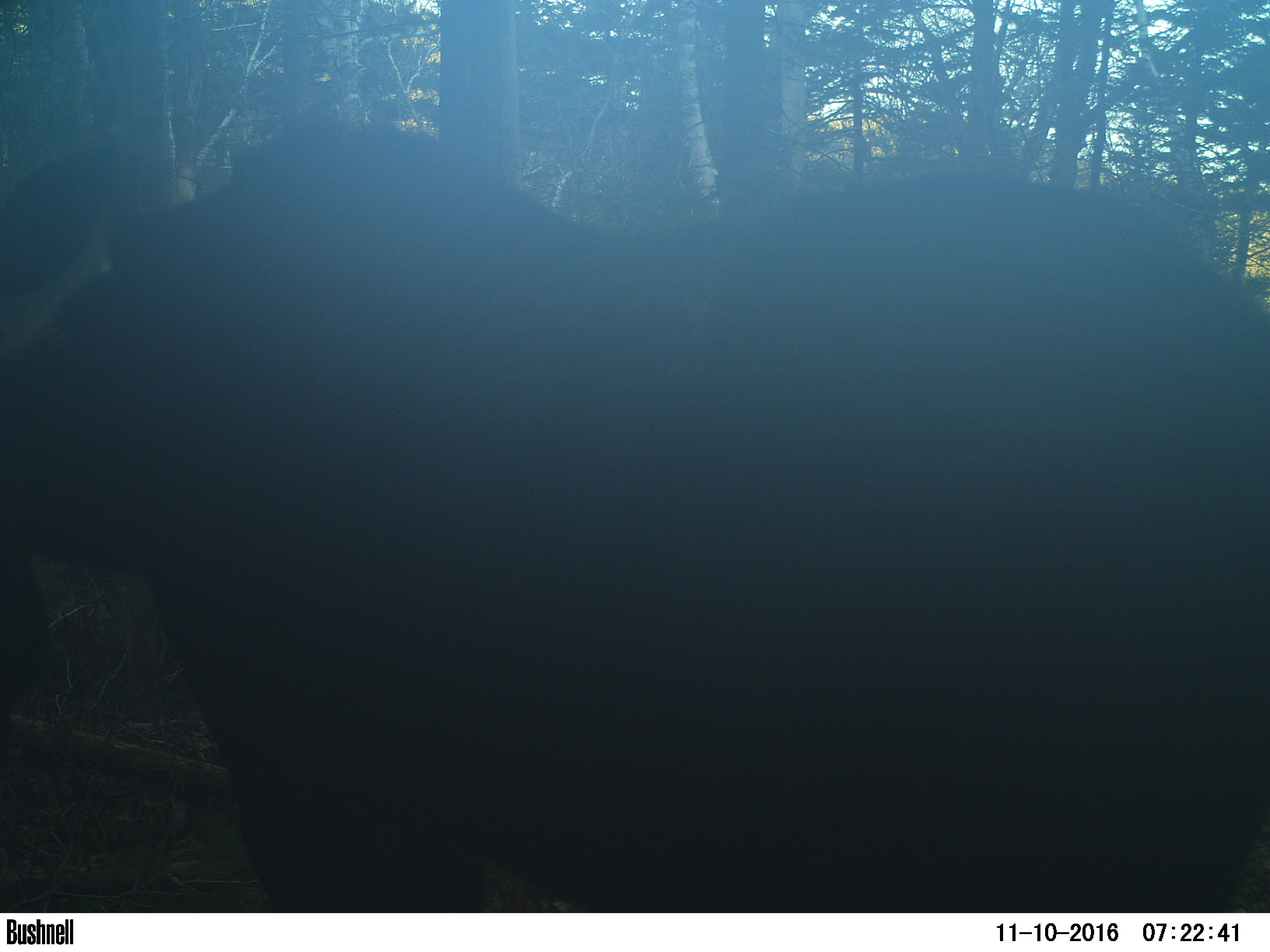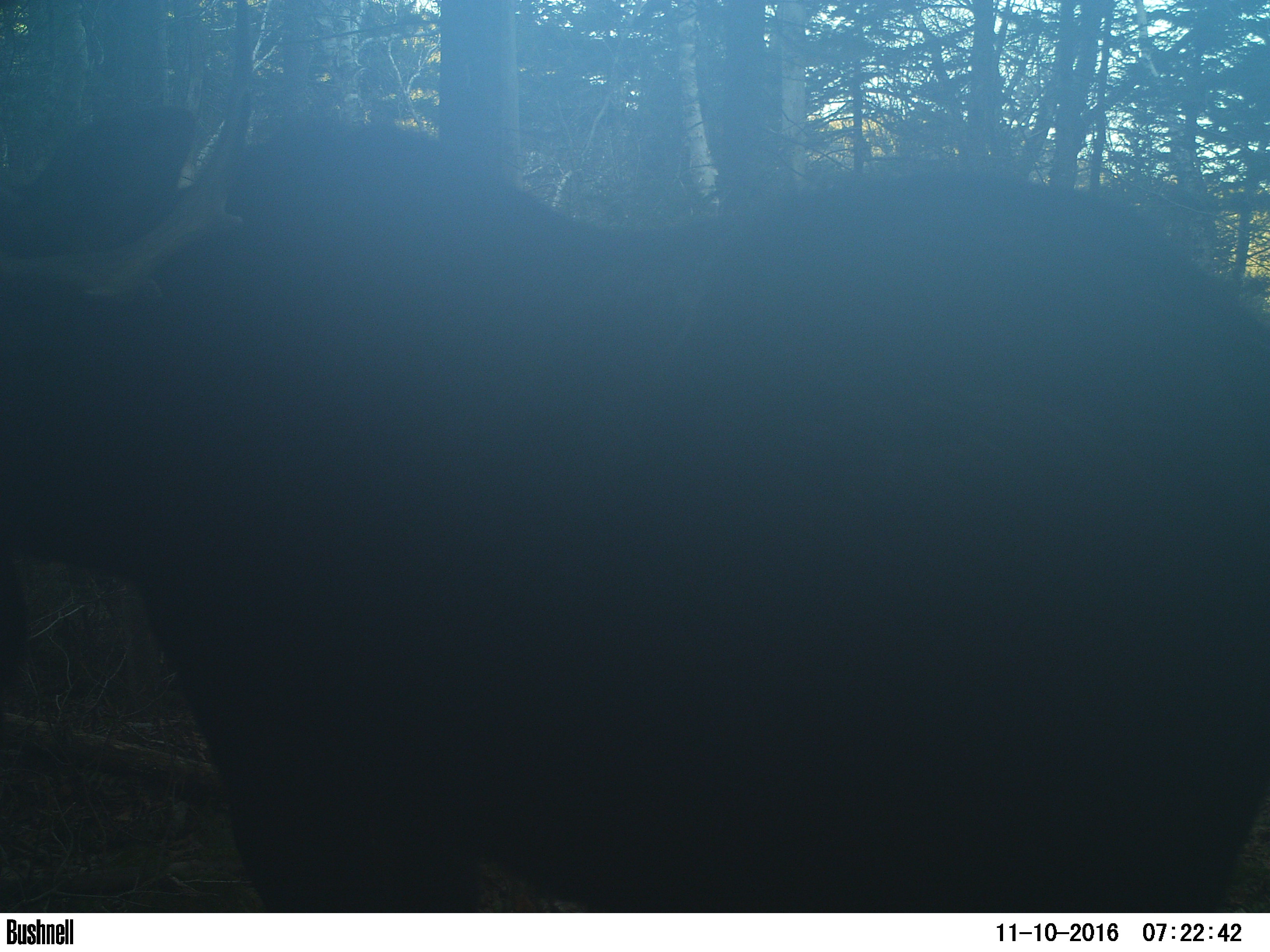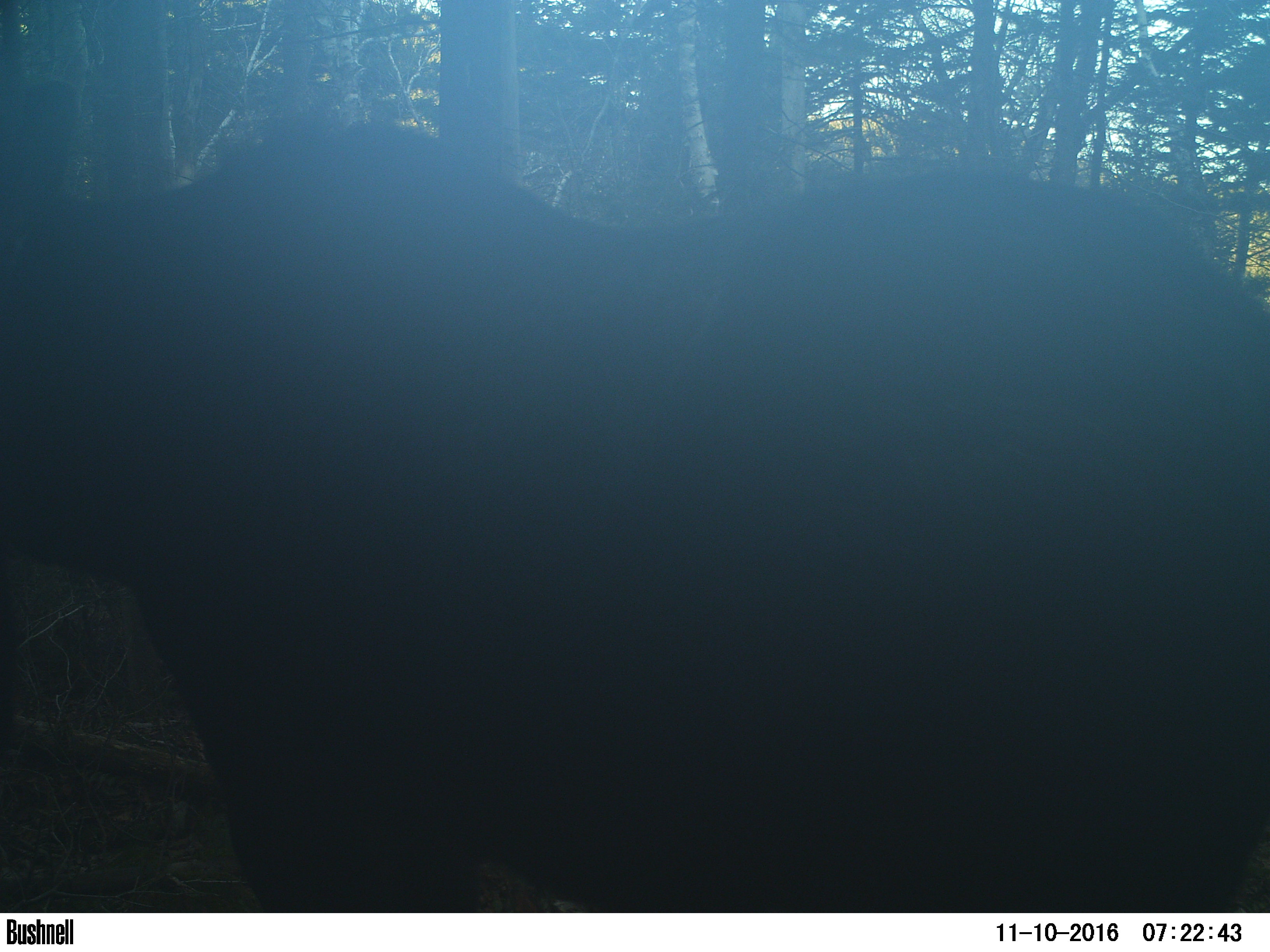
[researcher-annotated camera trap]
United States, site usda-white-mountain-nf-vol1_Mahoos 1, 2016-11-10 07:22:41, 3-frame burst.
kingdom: Animalia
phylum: Chordata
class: Mammalia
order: Artiodactyla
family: Cervidae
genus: Alces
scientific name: Alces alces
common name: moose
Moose (Alces alces).